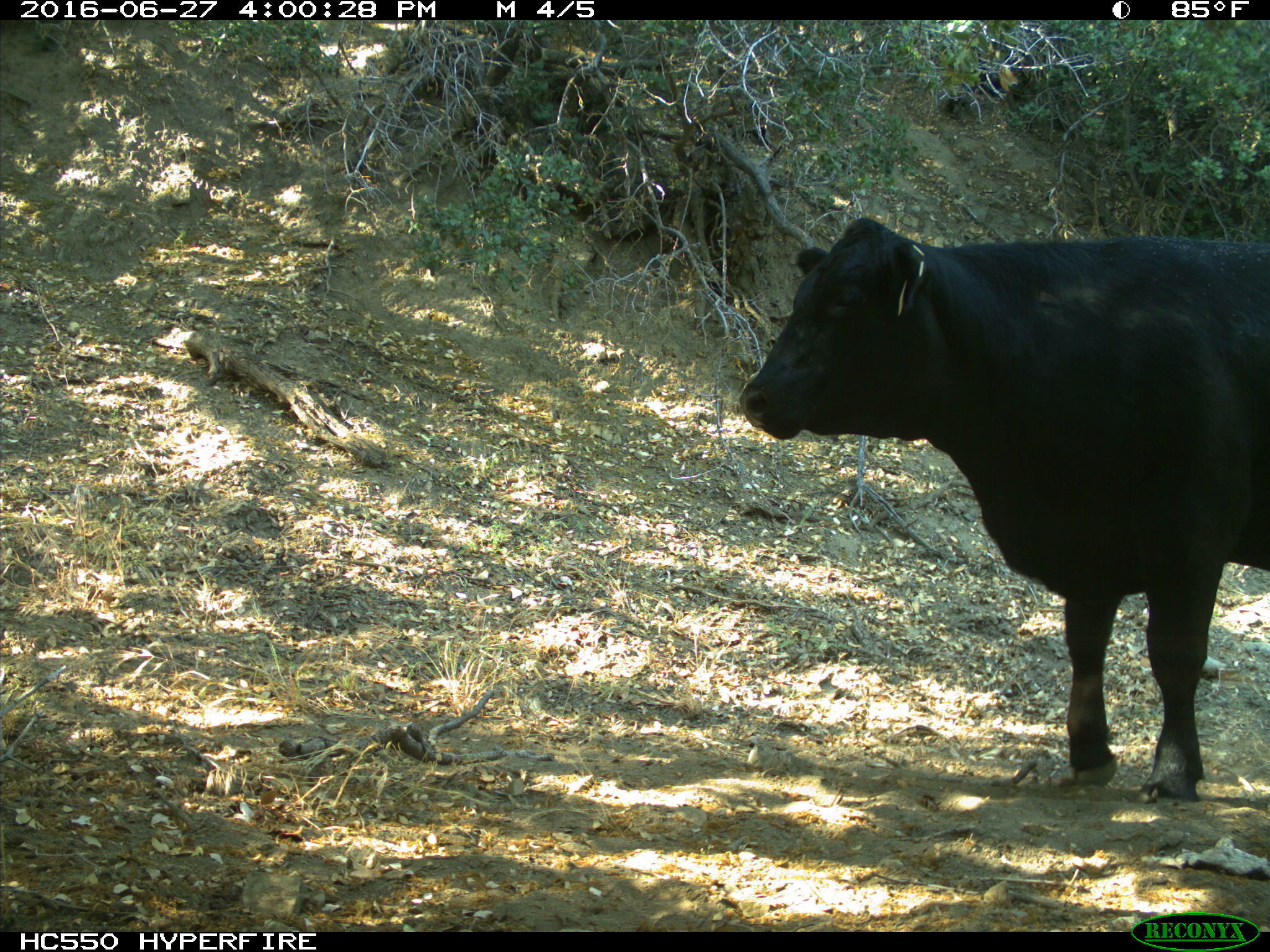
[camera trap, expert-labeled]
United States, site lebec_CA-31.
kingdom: Animalia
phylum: Chordata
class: Mammalia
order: Artiodactyla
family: Bovidae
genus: Bos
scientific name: Bos taurus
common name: domestic cow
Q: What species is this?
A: Bos taurus (domestic cow).